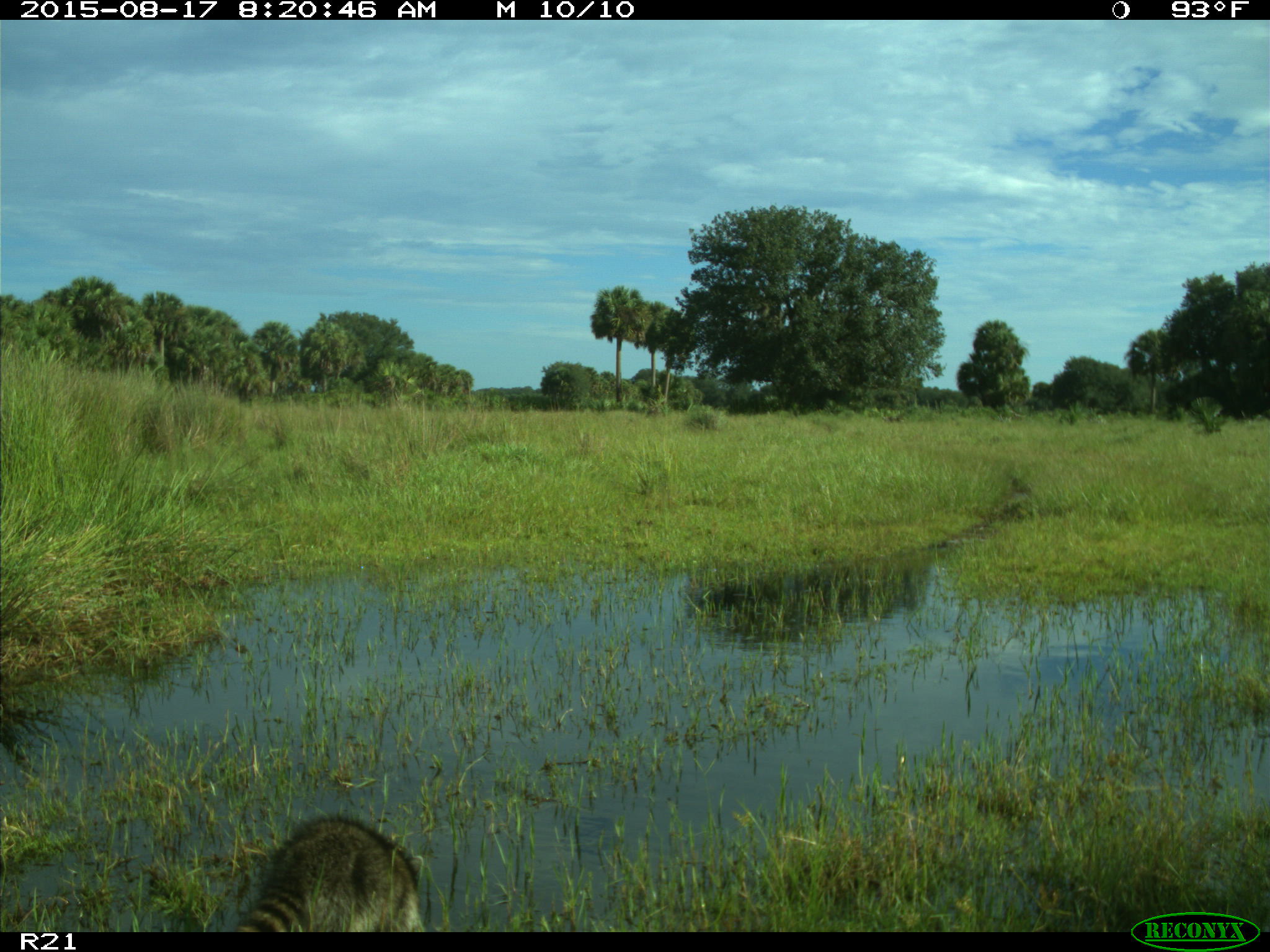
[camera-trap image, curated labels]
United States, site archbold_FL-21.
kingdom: Animalia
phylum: Chordata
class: Mammalia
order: Carnivora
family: Procyonidae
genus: Procyon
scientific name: Procyon lotor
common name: common raccoon